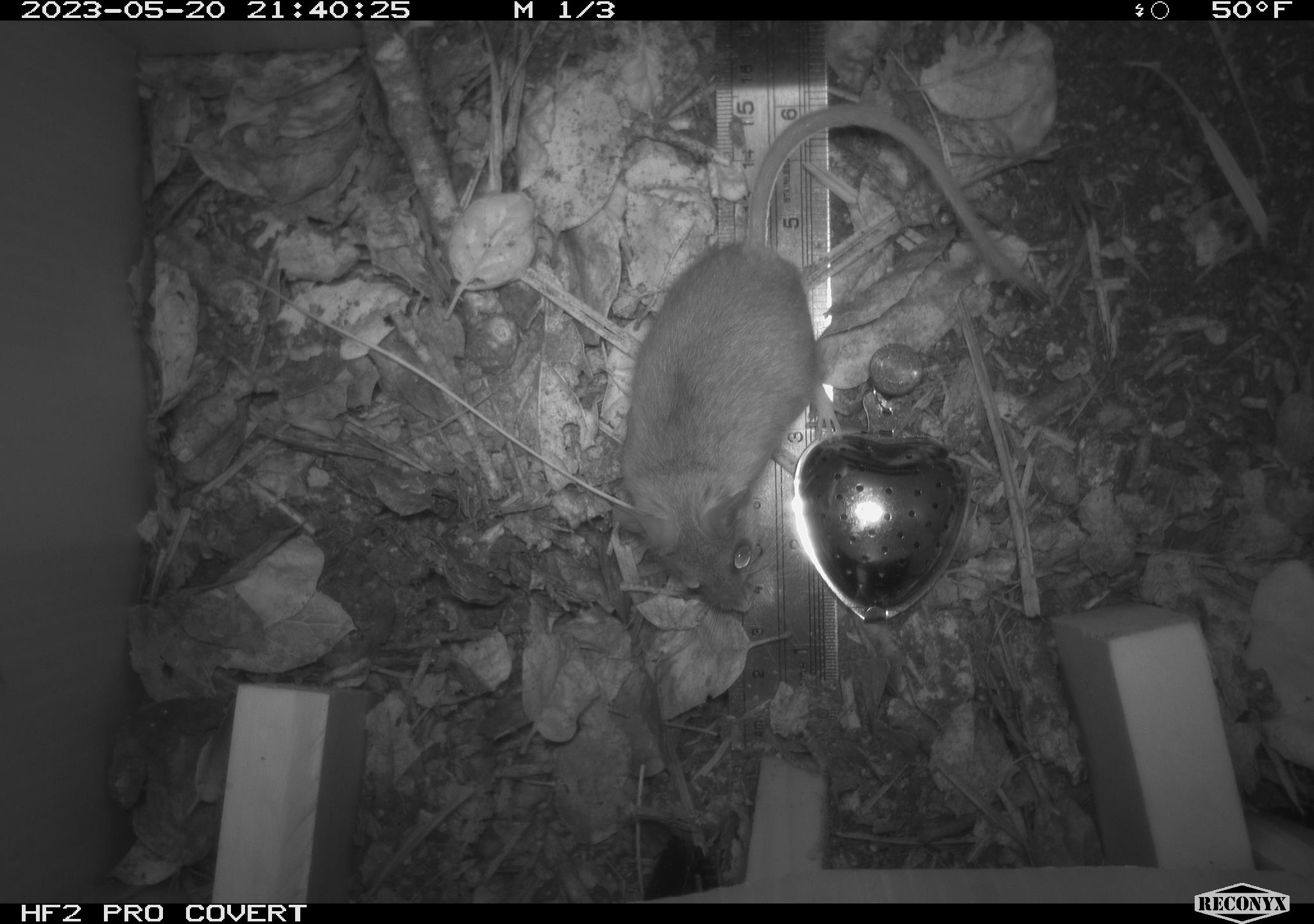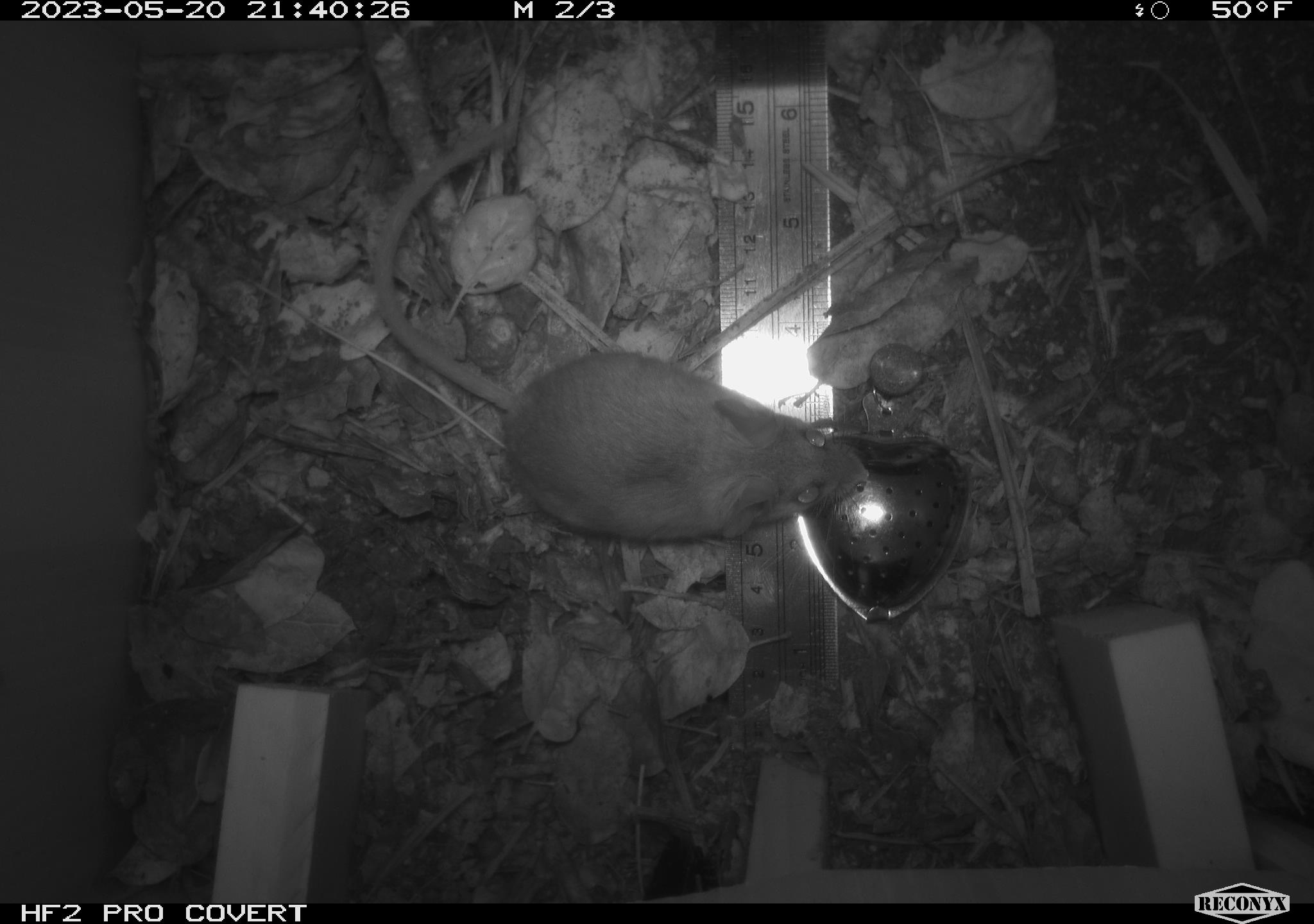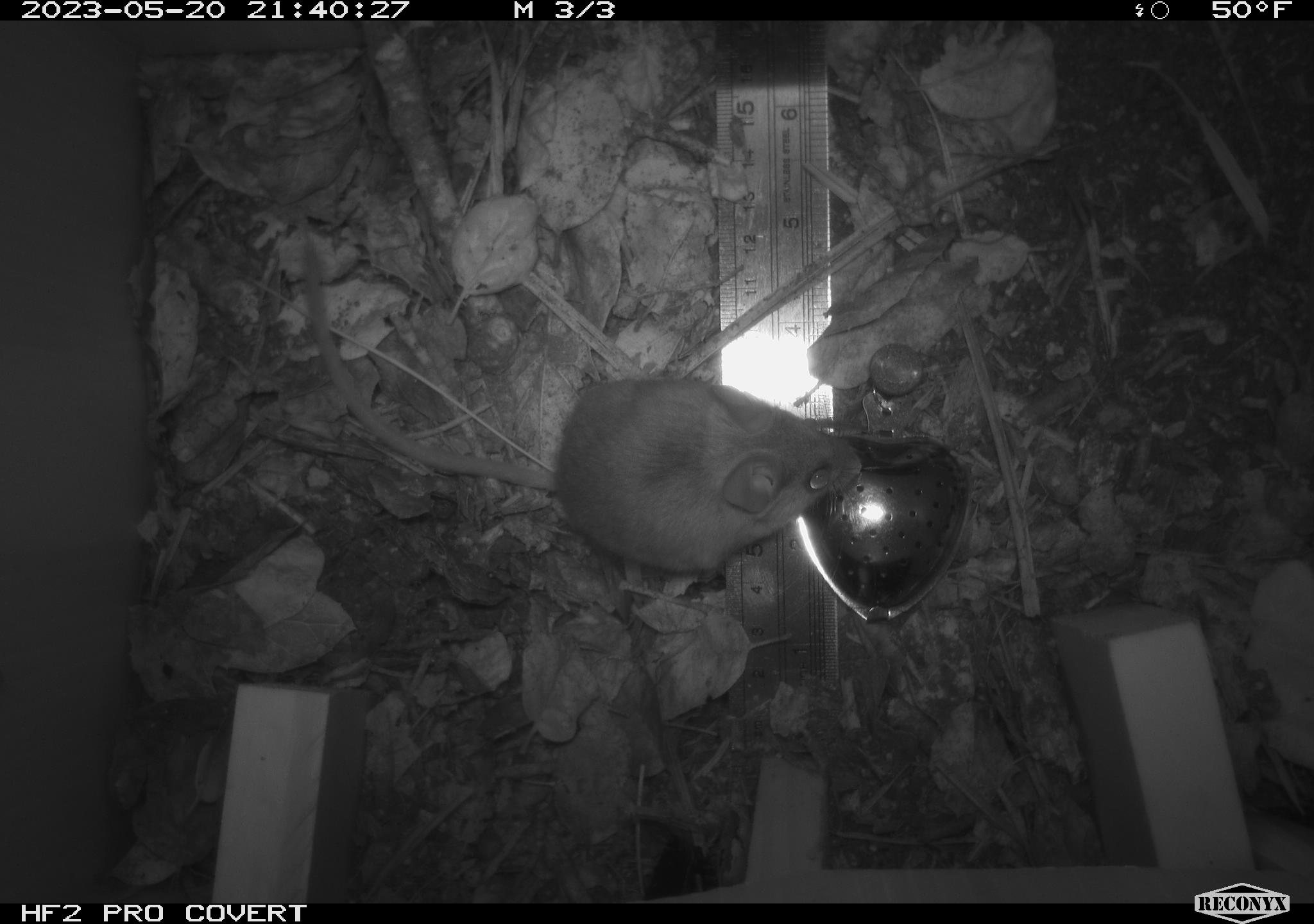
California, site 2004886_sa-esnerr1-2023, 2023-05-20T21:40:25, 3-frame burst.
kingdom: Animalia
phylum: Chordata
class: Mammalia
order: Rodentia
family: Cricetidae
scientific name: Cricetidae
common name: hamsters, voles, lemmings, and allies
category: cricetidae family